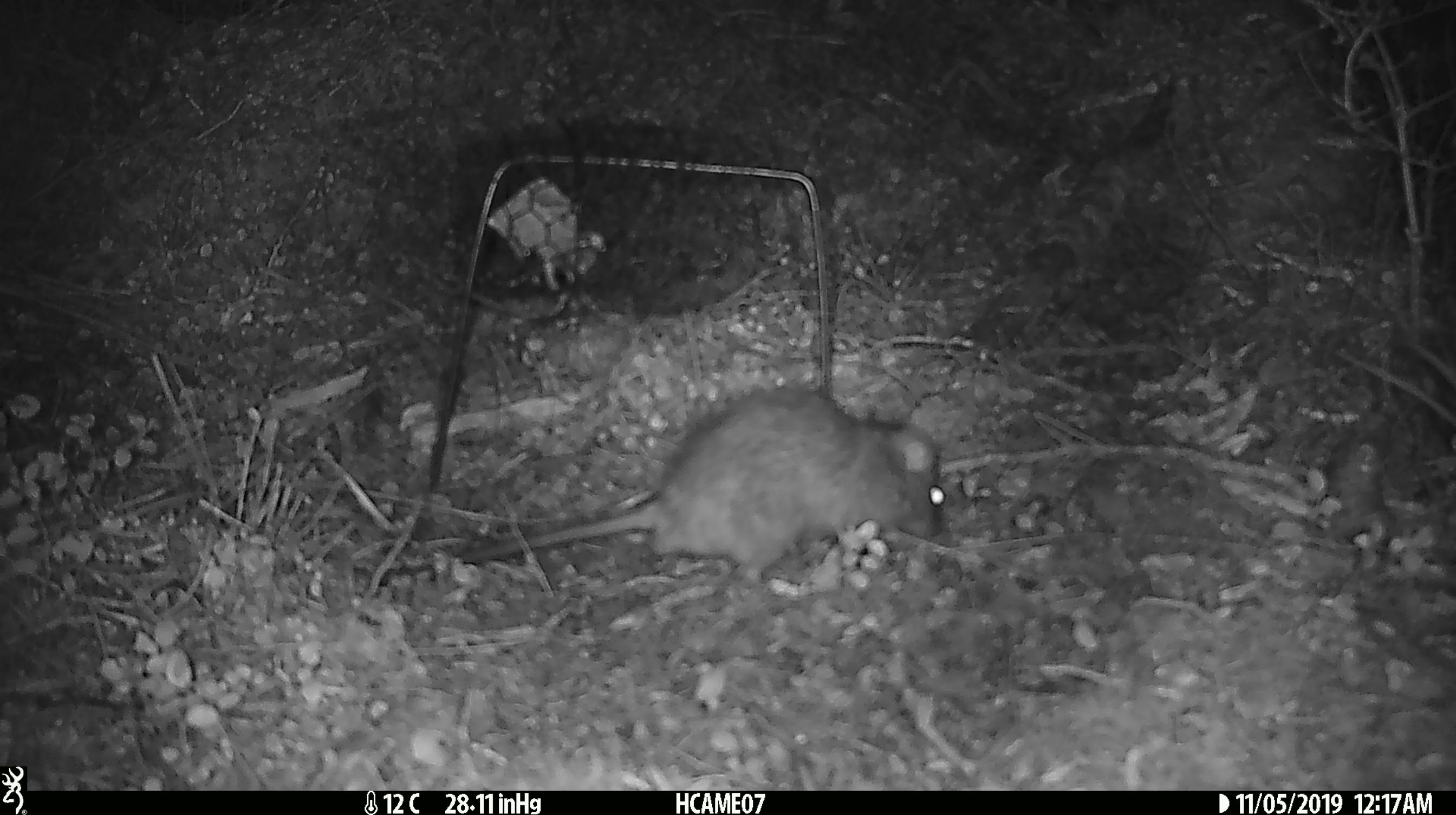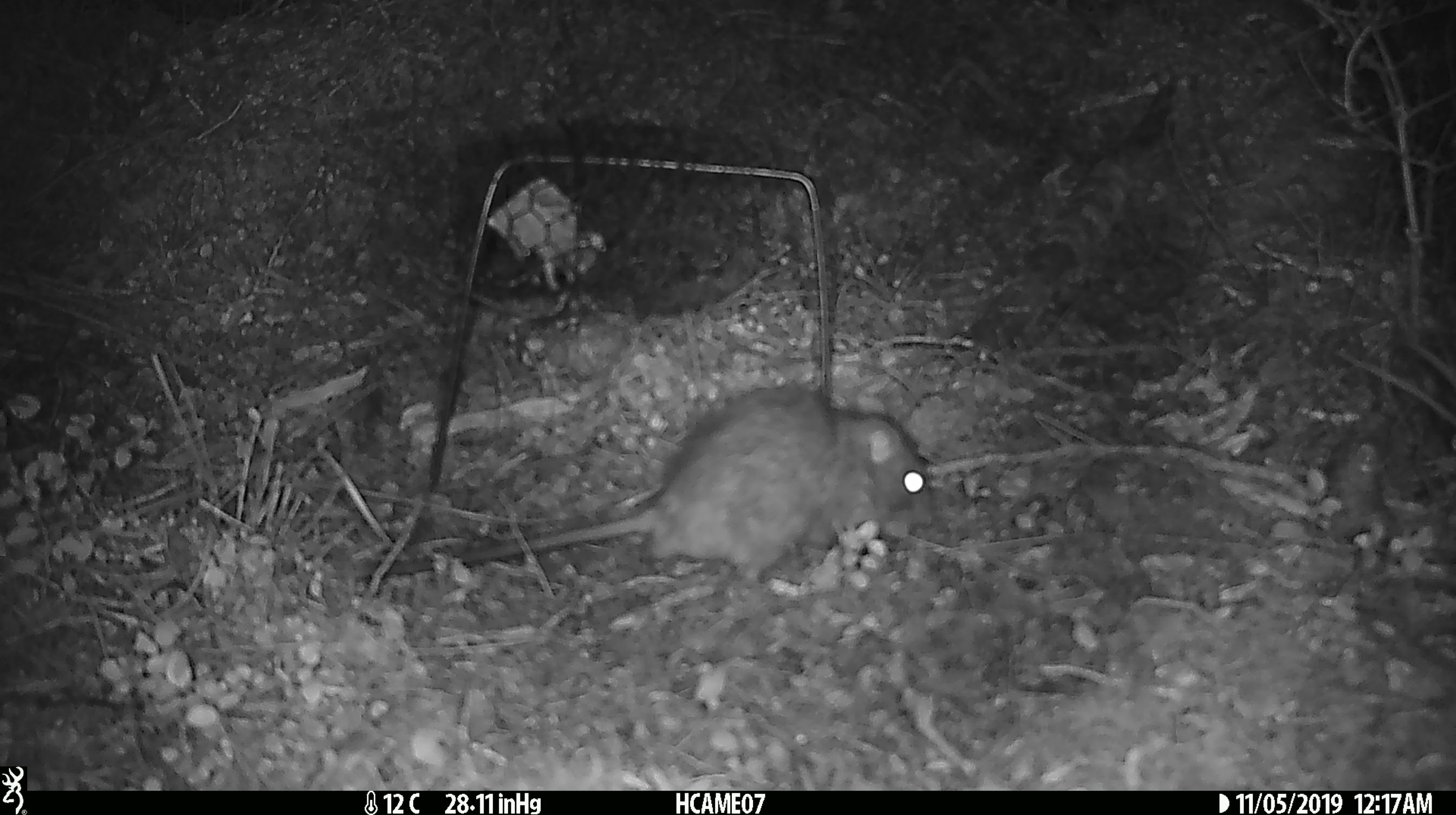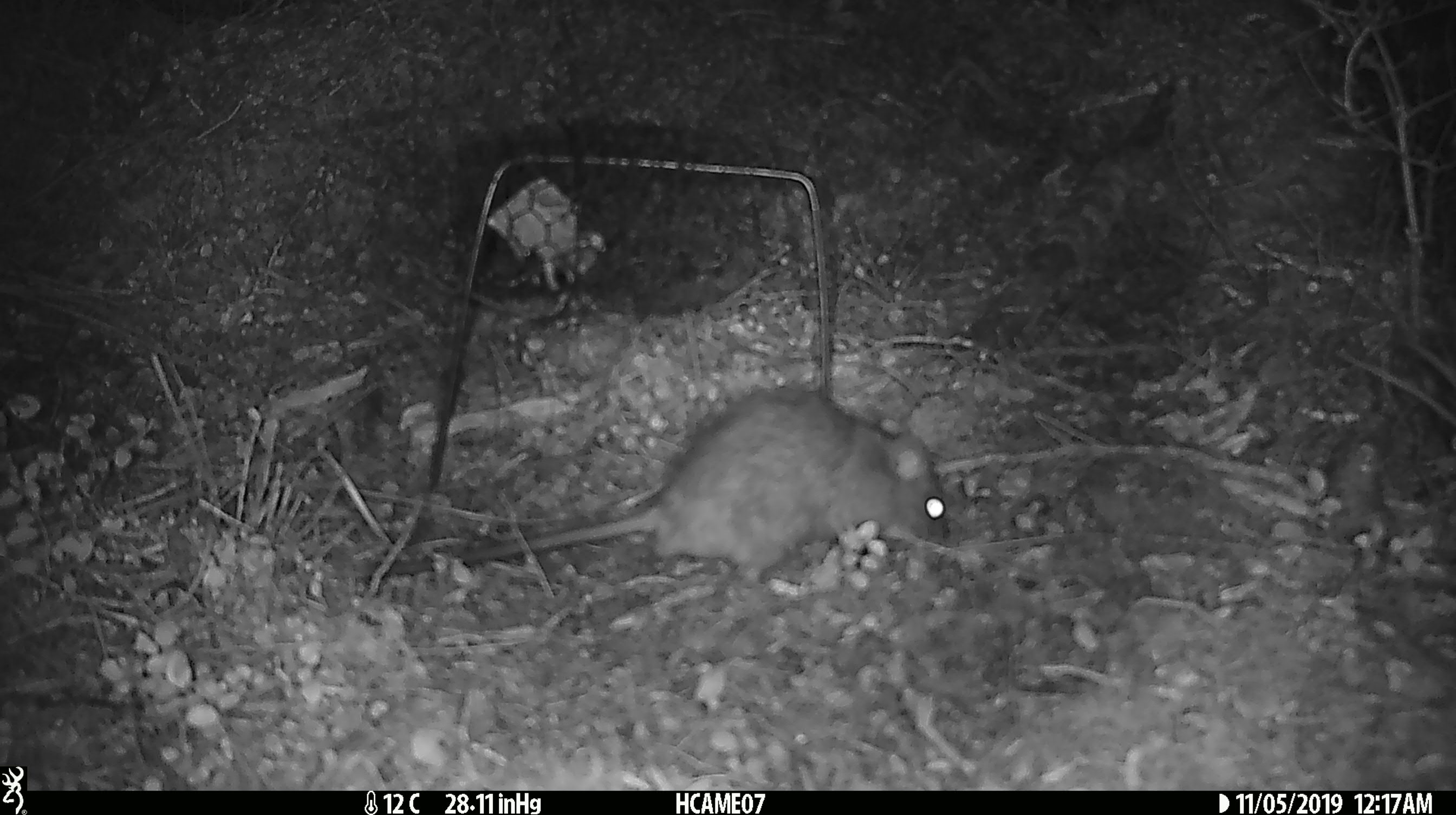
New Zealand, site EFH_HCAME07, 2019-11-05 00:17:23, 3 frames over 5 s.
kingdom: Animalia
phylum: Chordata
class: Mammalia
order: Rodentia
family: Muridae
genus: Rattus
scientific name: Rattus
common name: rat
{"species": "rat (Rattus)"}